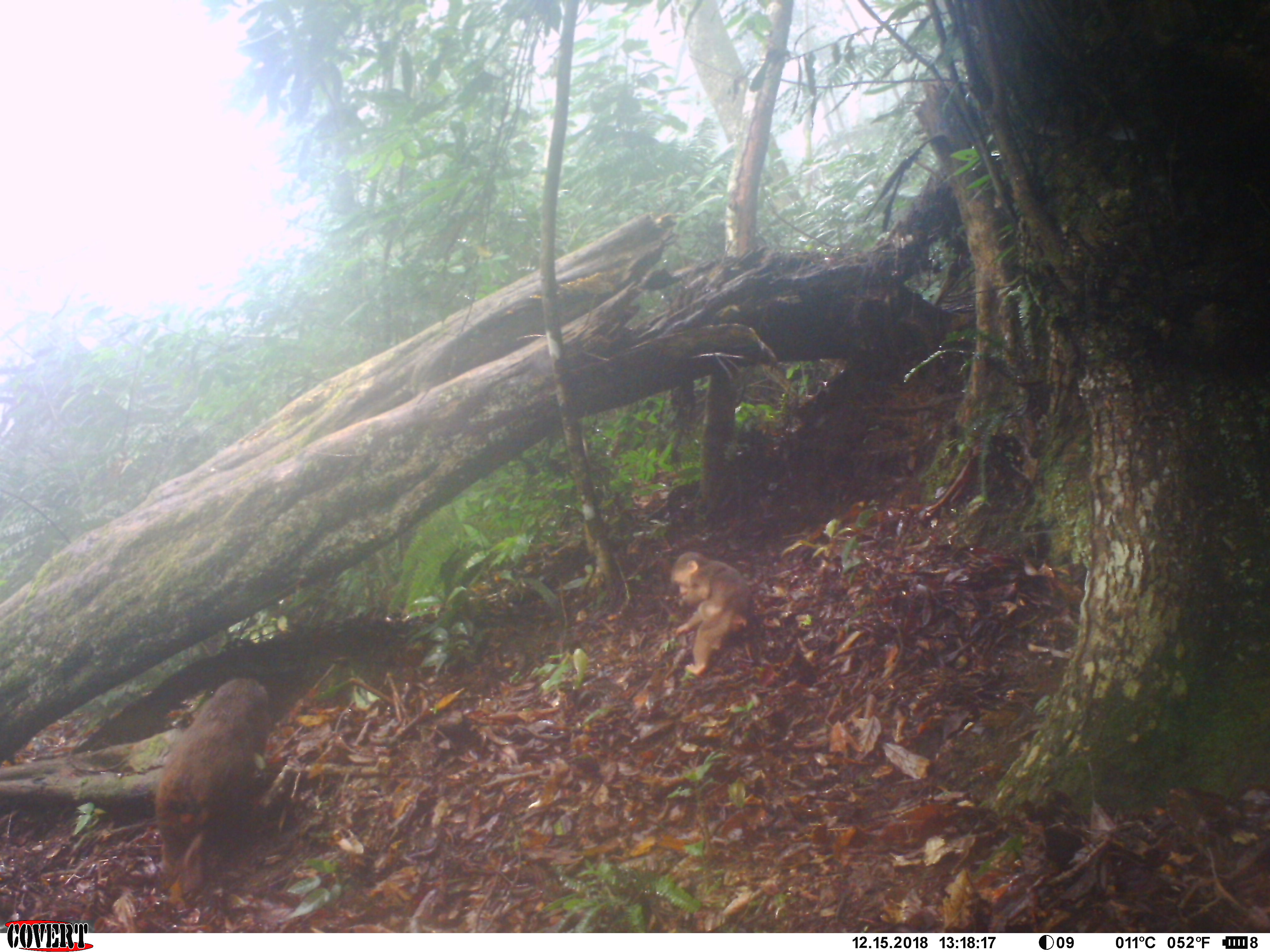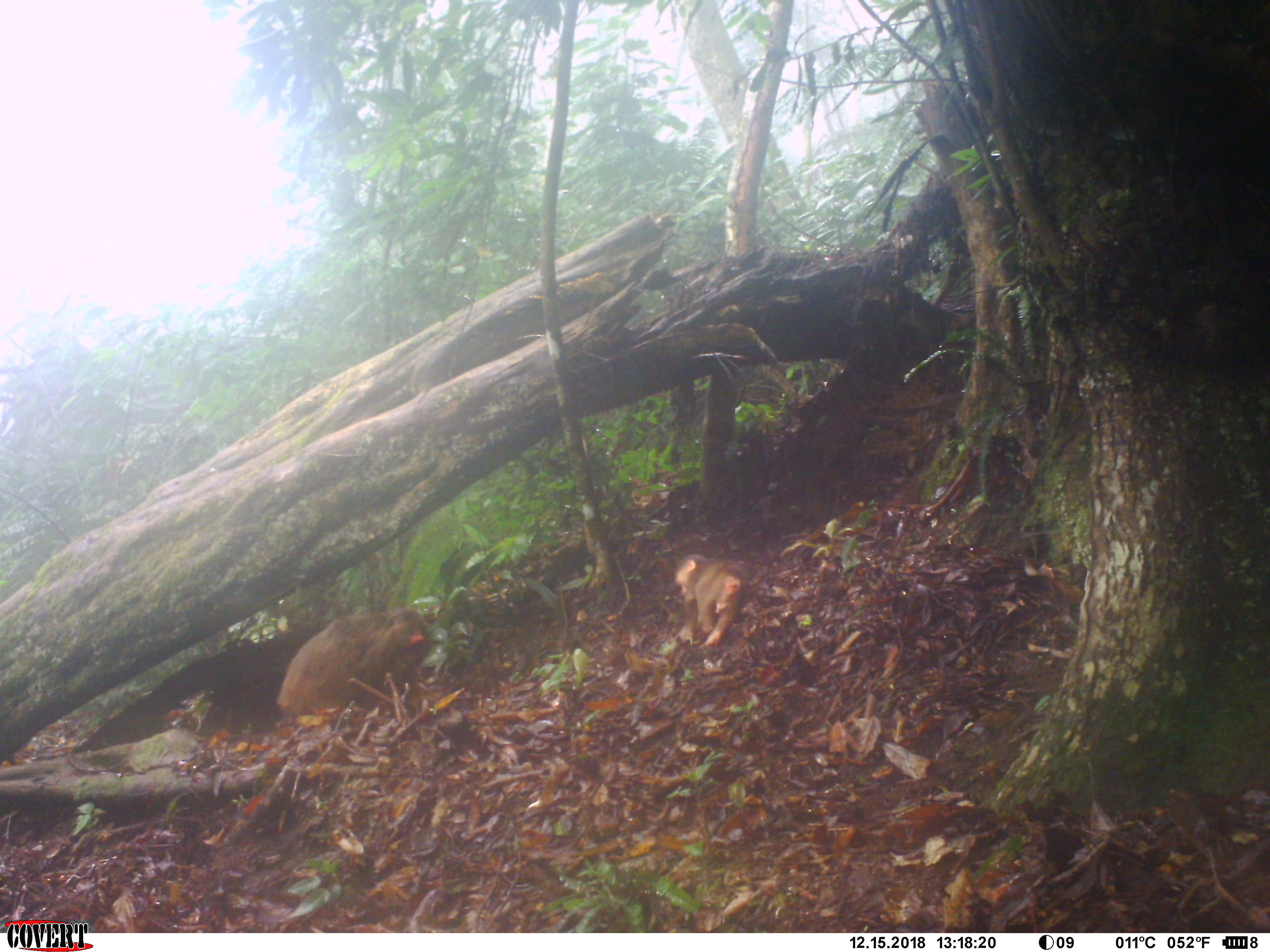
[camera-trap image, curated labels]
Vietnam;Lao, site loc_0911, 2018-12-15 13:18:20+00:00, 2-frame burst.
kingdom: Animalia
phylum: Chordata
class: Mammalia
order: Primates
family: Cercopithecidae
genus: Macaca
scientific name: Macaca arctoides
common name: stump-tailed macaque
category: stump tailed macaque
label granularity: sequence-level